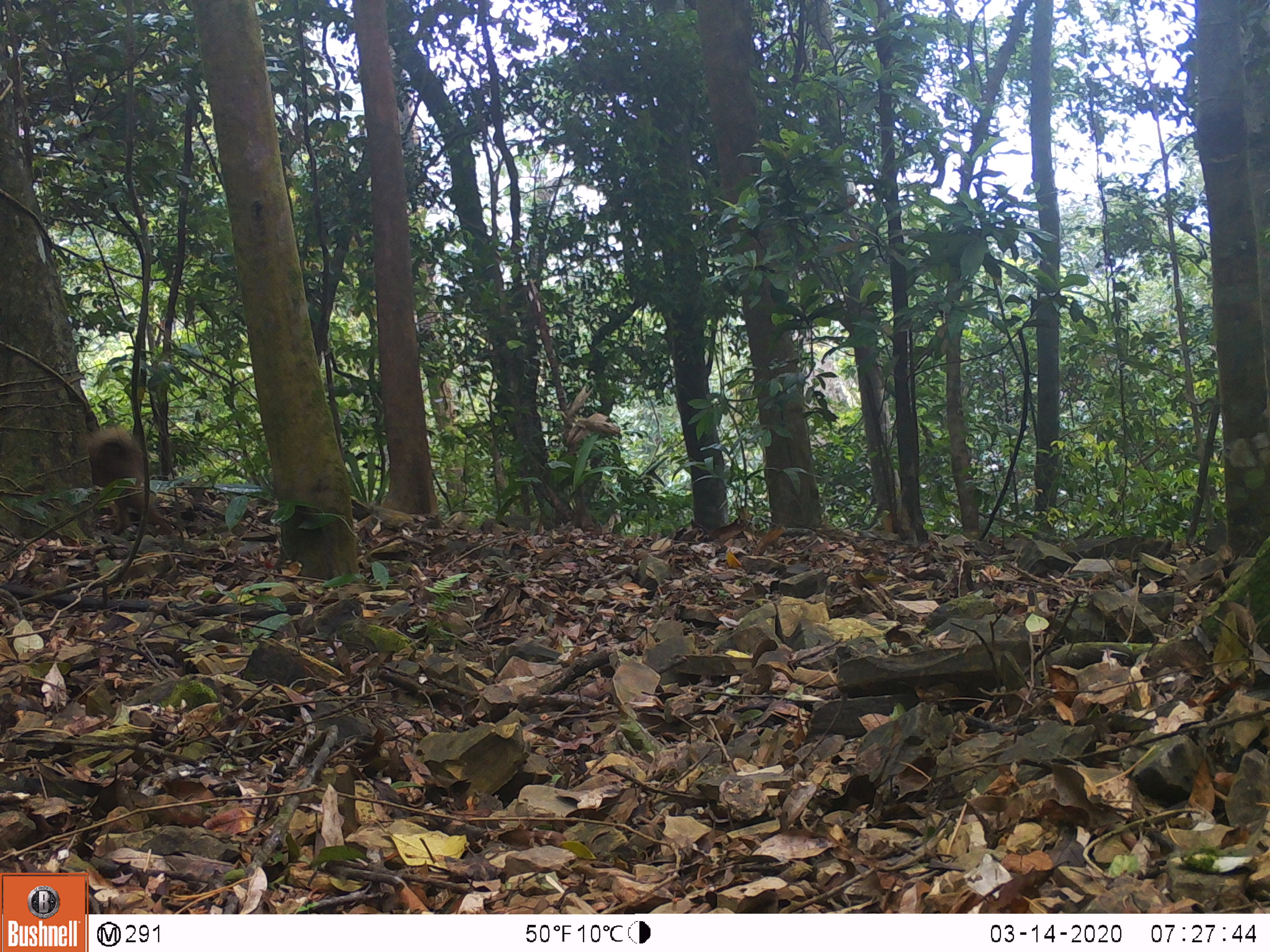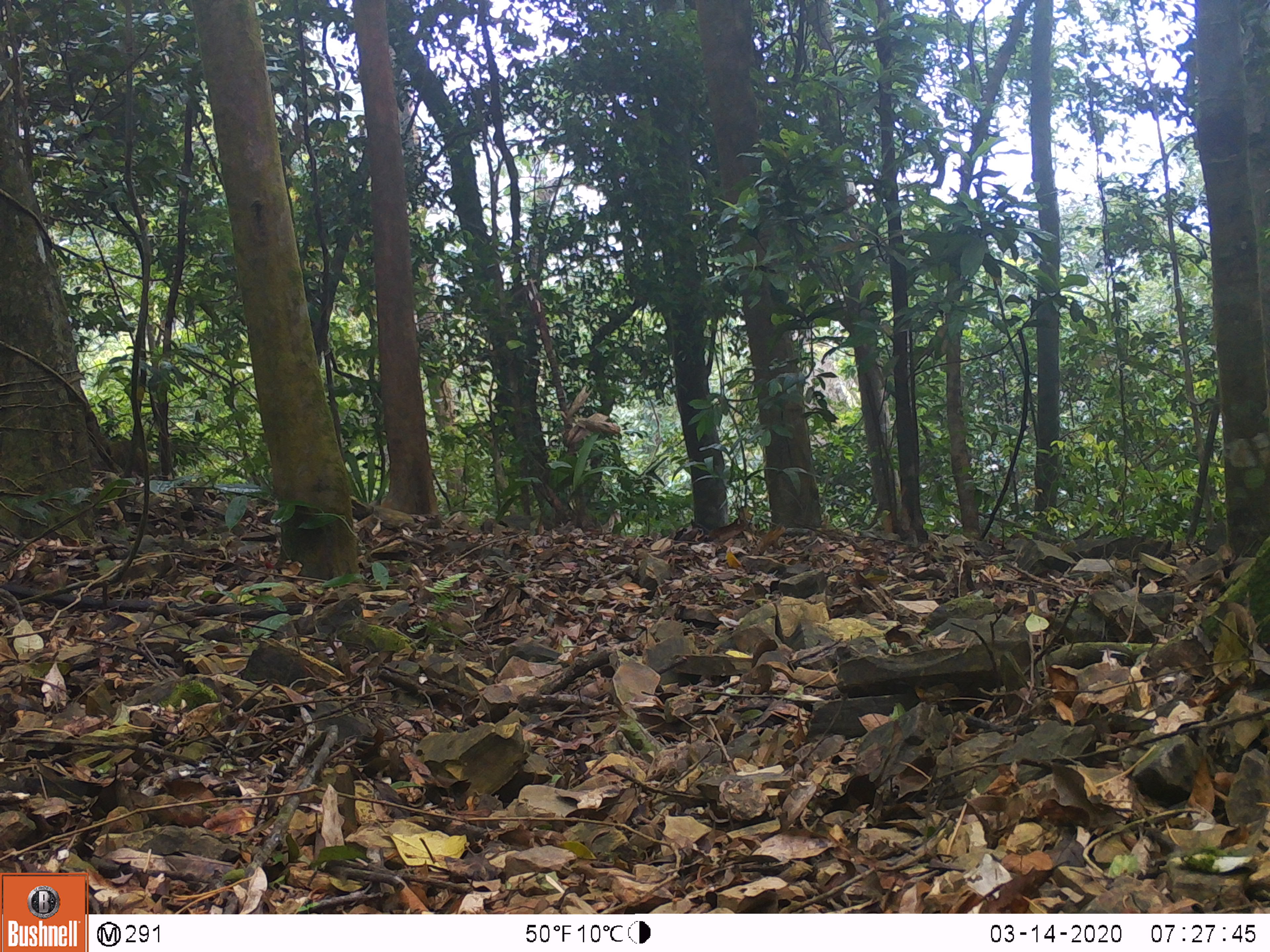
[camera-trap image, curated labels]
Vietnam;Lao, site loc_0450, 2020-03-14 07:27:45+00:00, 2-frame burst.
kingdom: Animalia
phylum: Chordata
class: Mammalia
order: Carnivora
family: Canidae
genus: Canis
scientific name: Canis familiaris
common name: domestic dog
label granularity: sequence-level